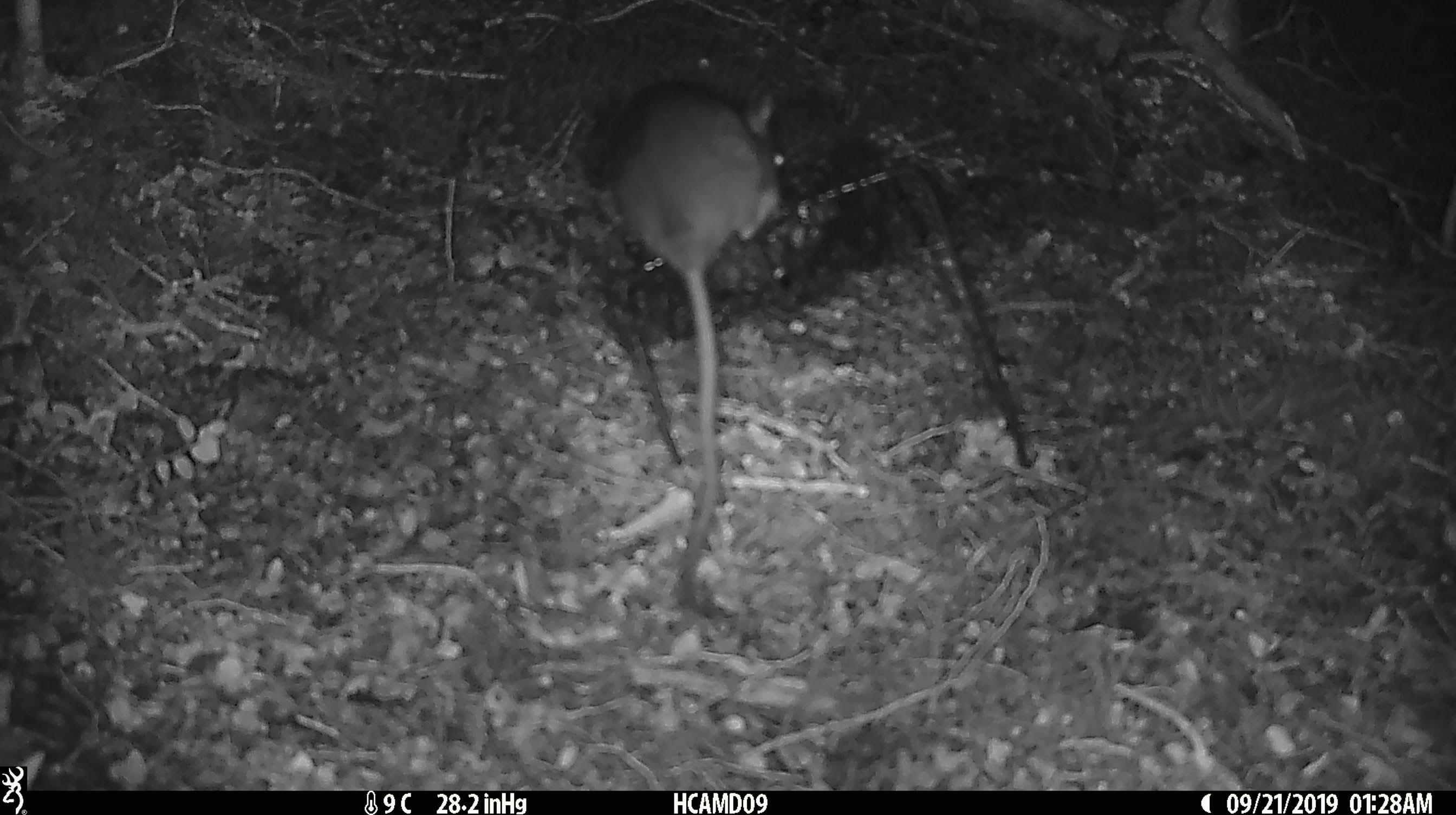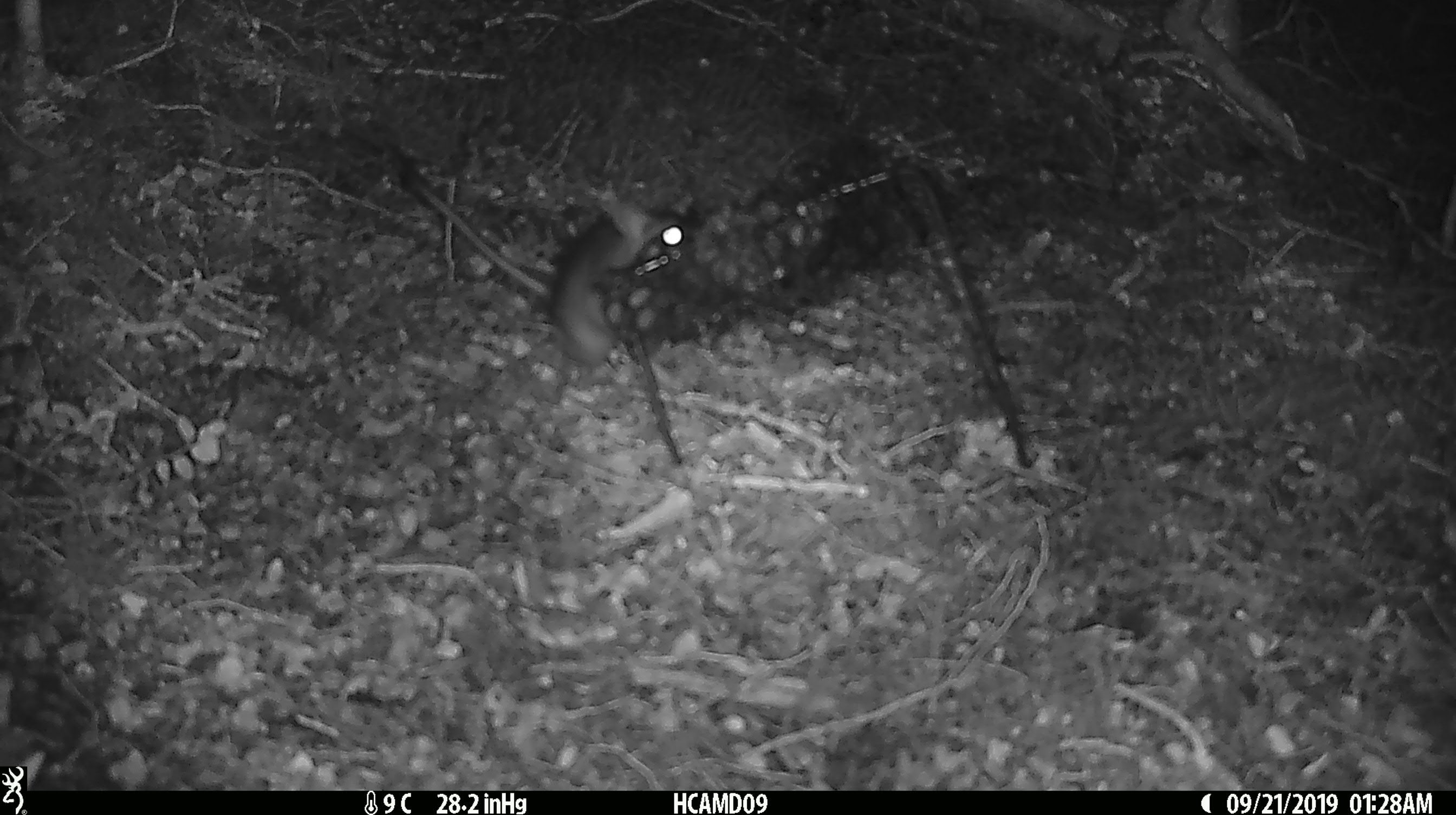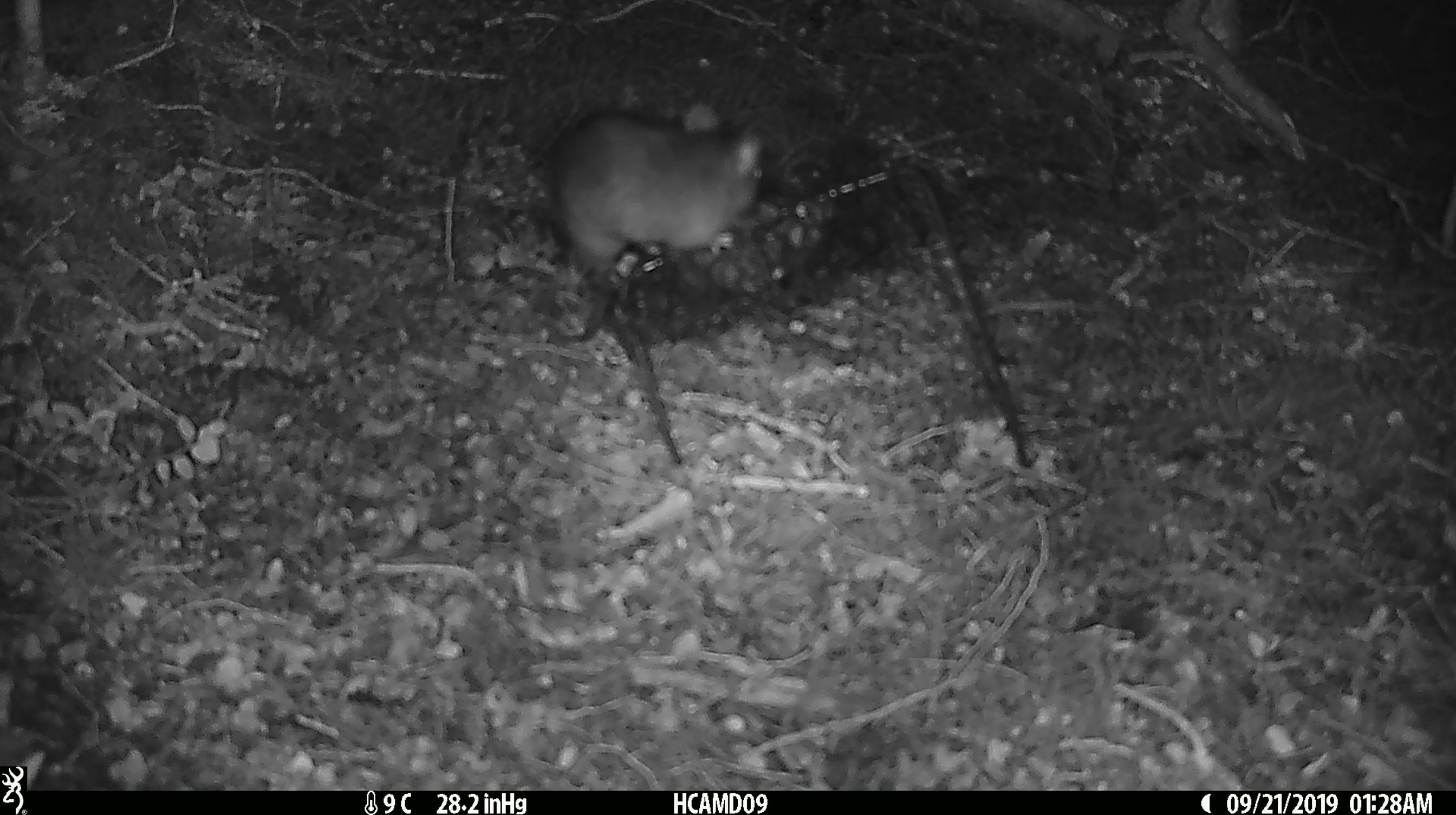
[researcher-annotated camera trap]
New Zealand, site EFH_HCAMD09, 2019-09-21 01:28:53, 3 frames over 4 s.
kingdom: Animalia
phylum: Chordata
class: Mammalia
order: Rodentia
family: Muridae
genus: Rattus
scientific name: Rattus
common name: rat